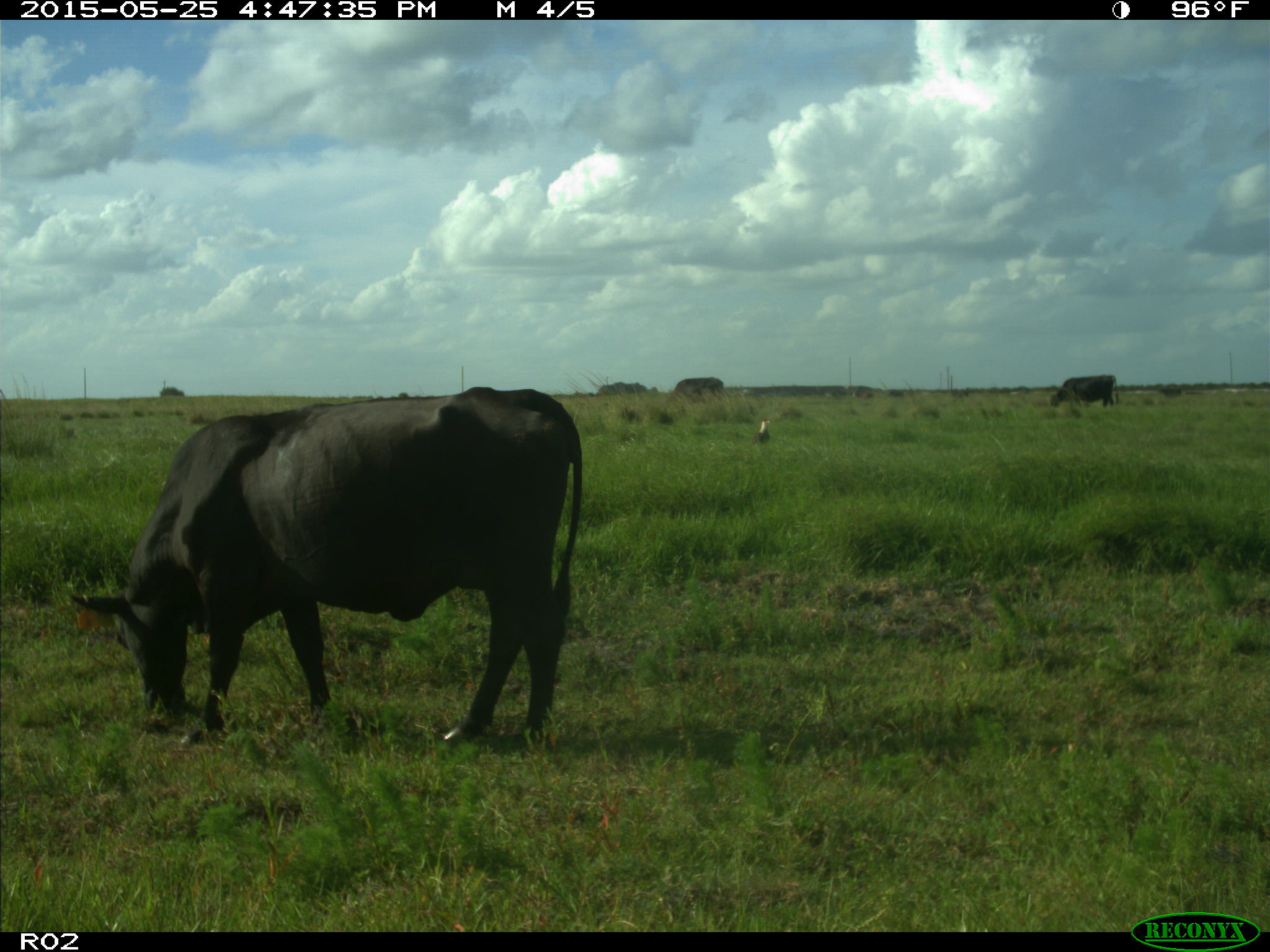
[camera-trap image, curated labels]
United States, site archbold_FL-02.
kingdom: Animalia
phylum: Chordata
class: Mammalia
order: Artiodactyla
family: Bovidae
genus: Bos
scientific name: Bos taurus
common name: domestic cow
Bos taurus (domestic cow).